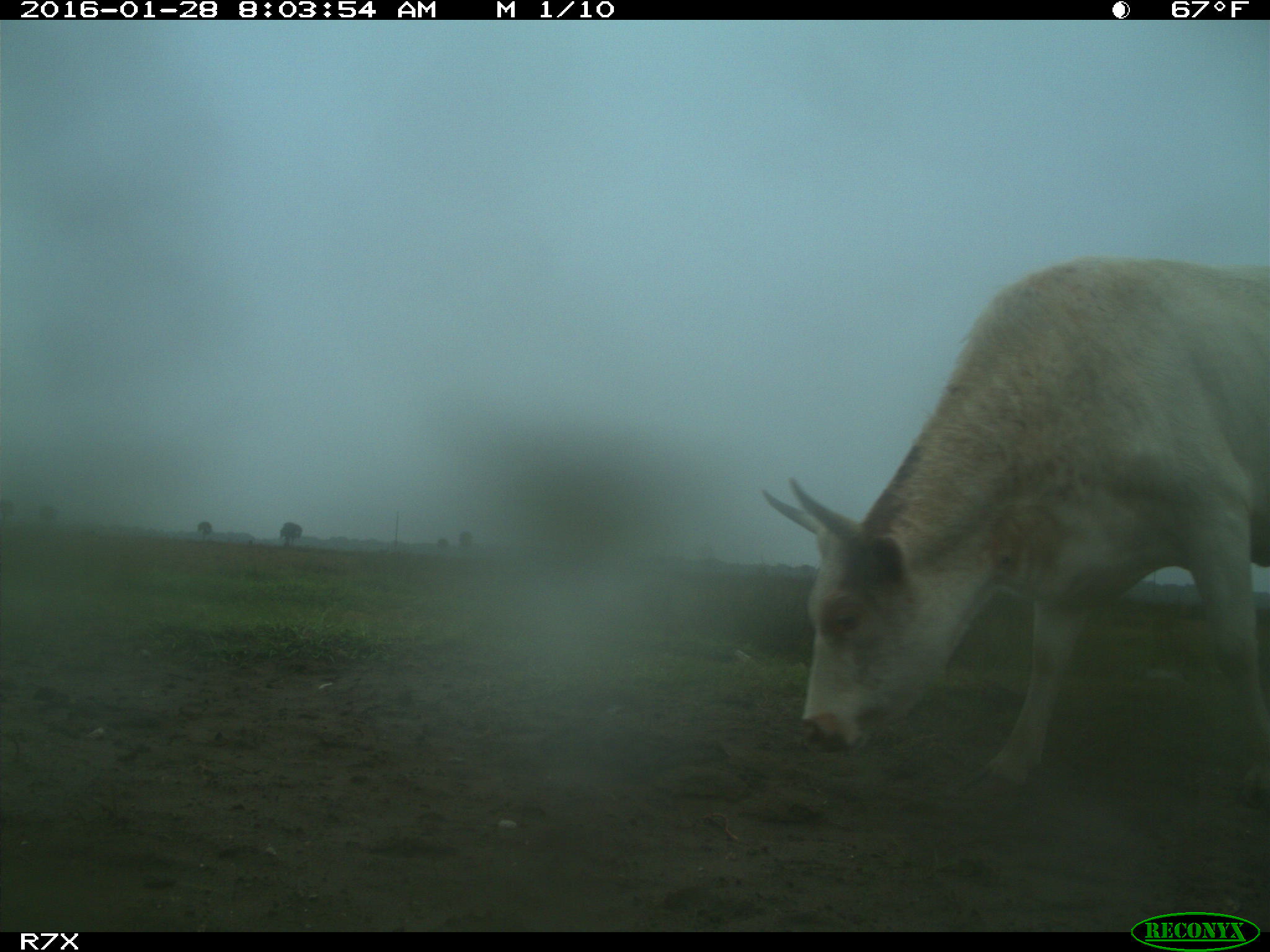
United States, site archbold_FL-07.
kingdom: Animalia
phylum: Chordata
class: Mammalia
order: Artiodactyla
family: Bovidae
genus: Bos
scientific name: Bos taurus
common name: domestic cow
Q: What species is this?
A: Bos taurus (domestic cow).